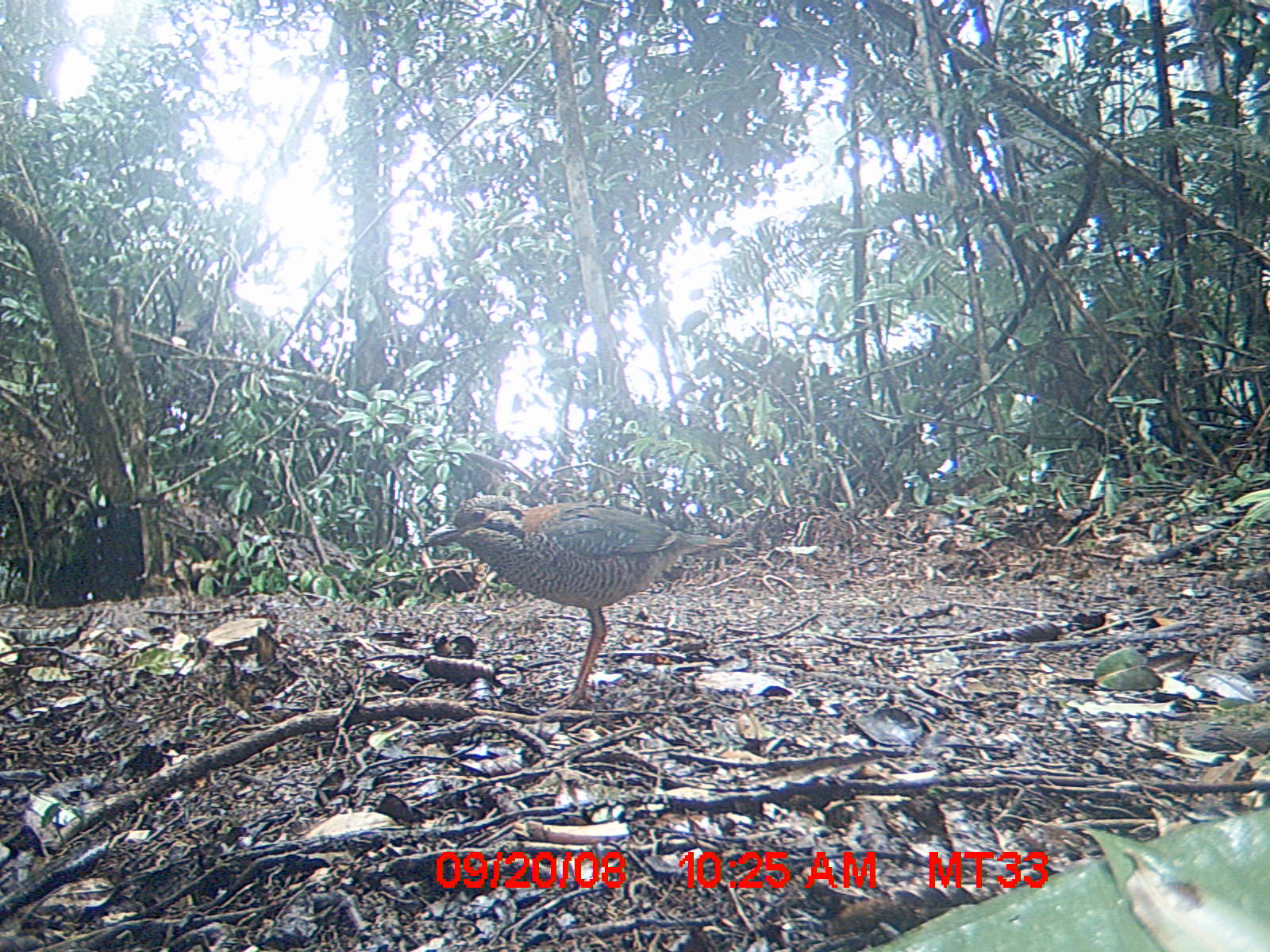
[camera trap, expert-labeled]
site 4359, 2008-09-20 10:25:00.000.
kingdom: Animalia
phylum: Chordata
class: Aves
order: Coraciiformes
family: Brachypteraciidae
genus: Brachypteracias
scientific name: Brachypteracias squamiger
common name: scaly ground-roller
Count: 2.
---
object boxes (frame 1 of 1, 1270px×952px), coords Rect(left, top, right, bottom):
brachypteracias squamiger: Rect(413, 491, 744, 715)